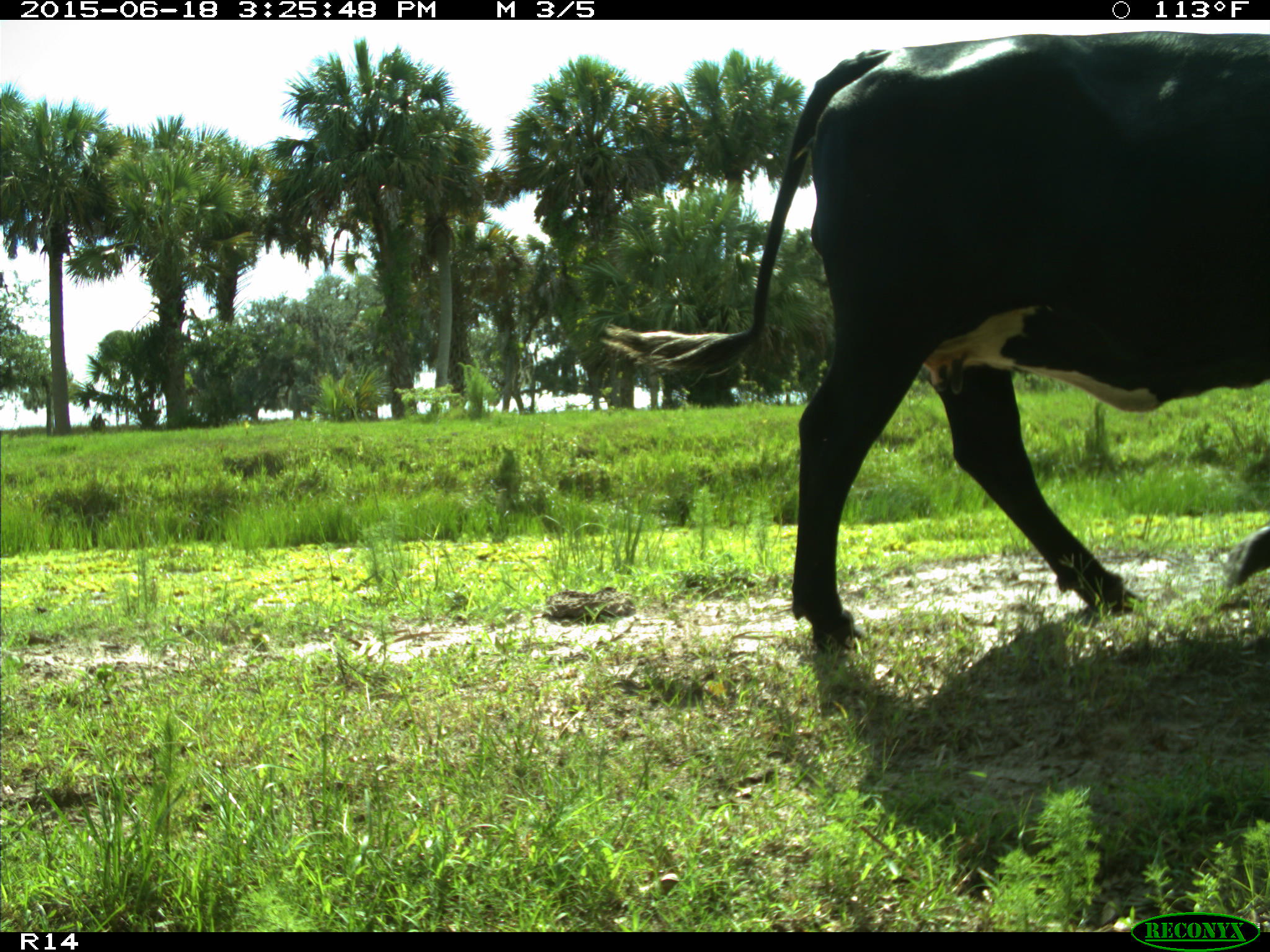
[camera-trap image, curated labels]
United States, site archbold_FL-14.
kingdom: Animalia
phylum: Chordata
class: Mammalia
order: Artiodactyla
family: Bovidae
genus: Bos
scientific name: Bos taurus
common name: domestic cow